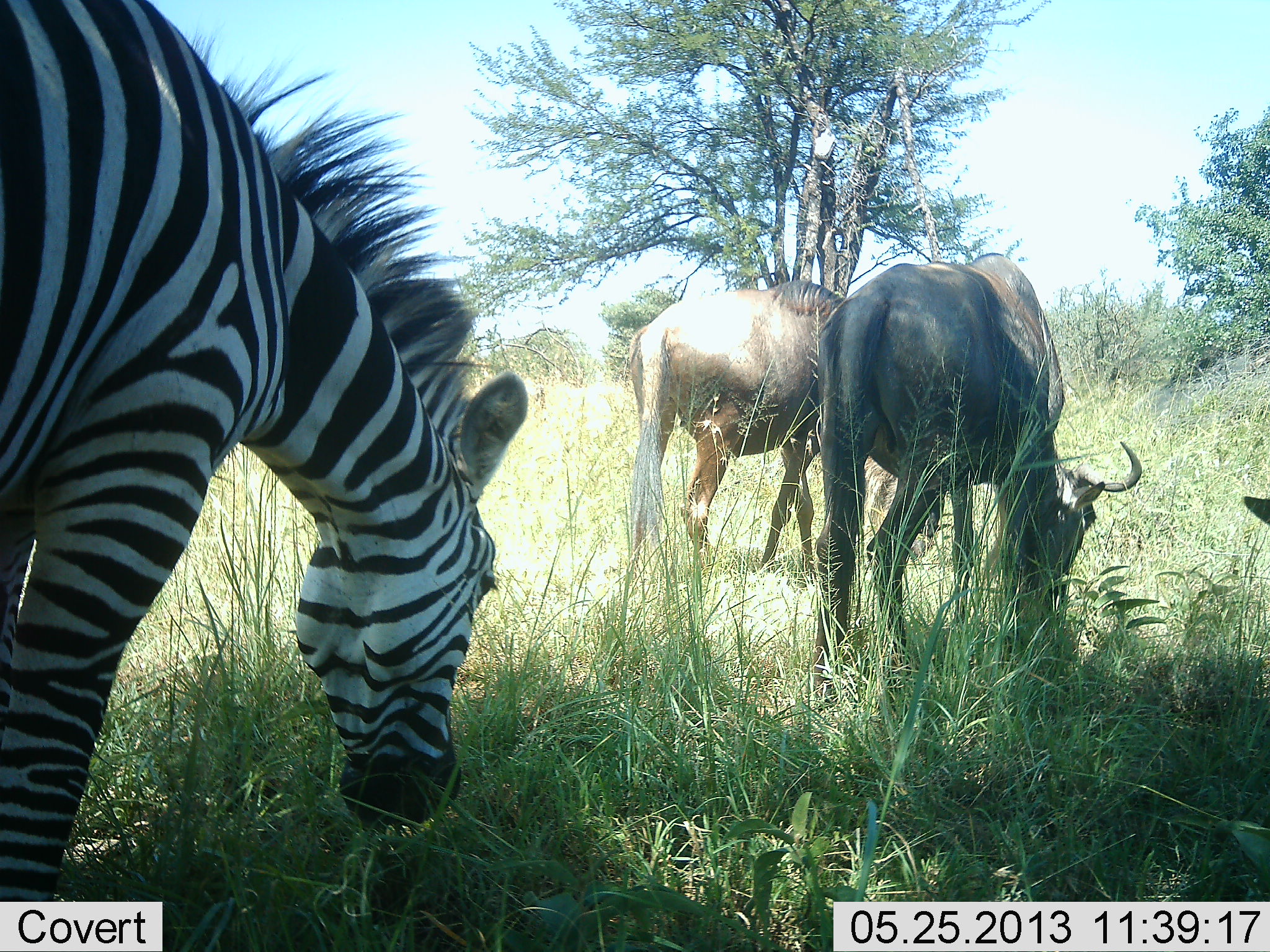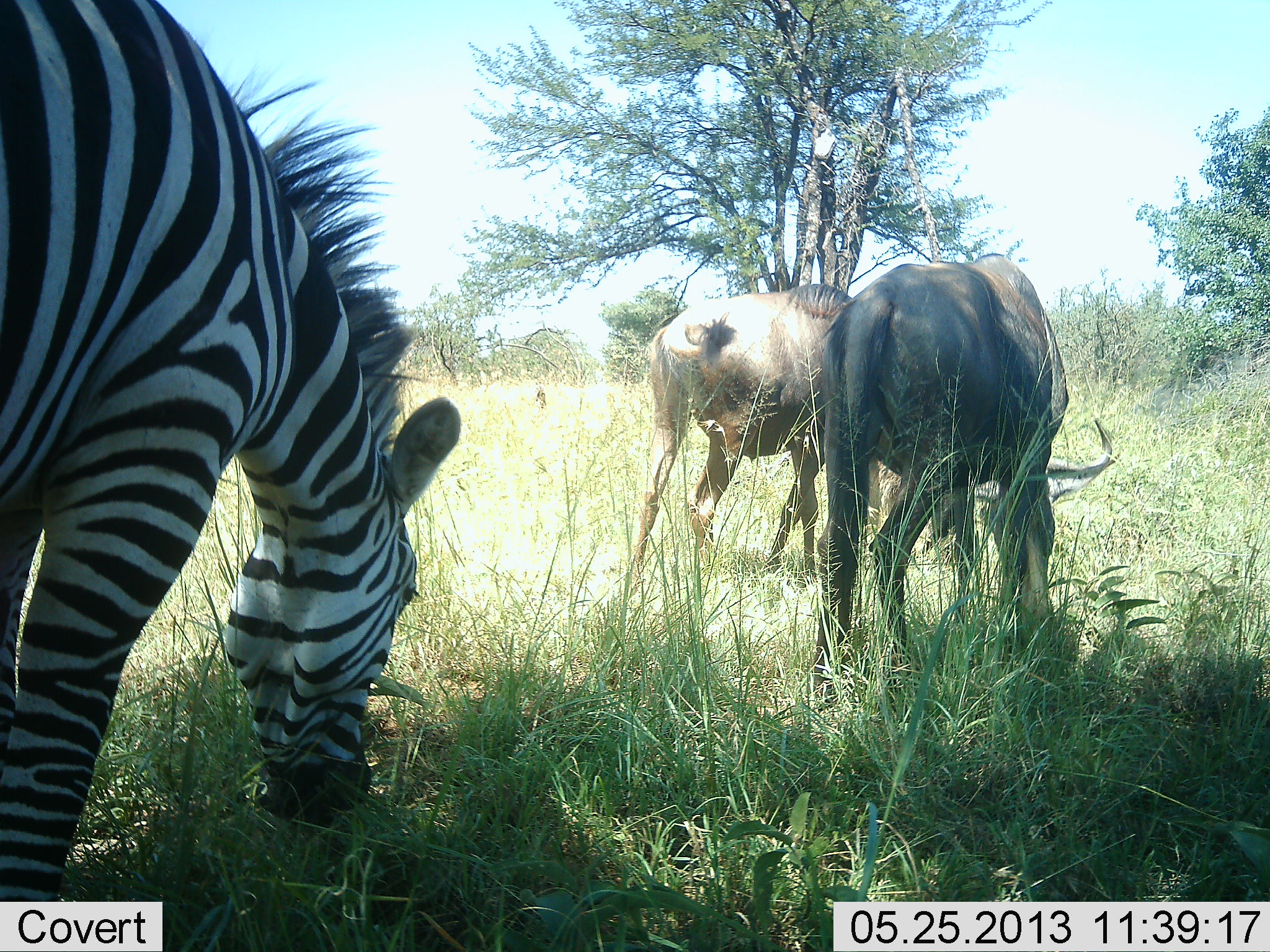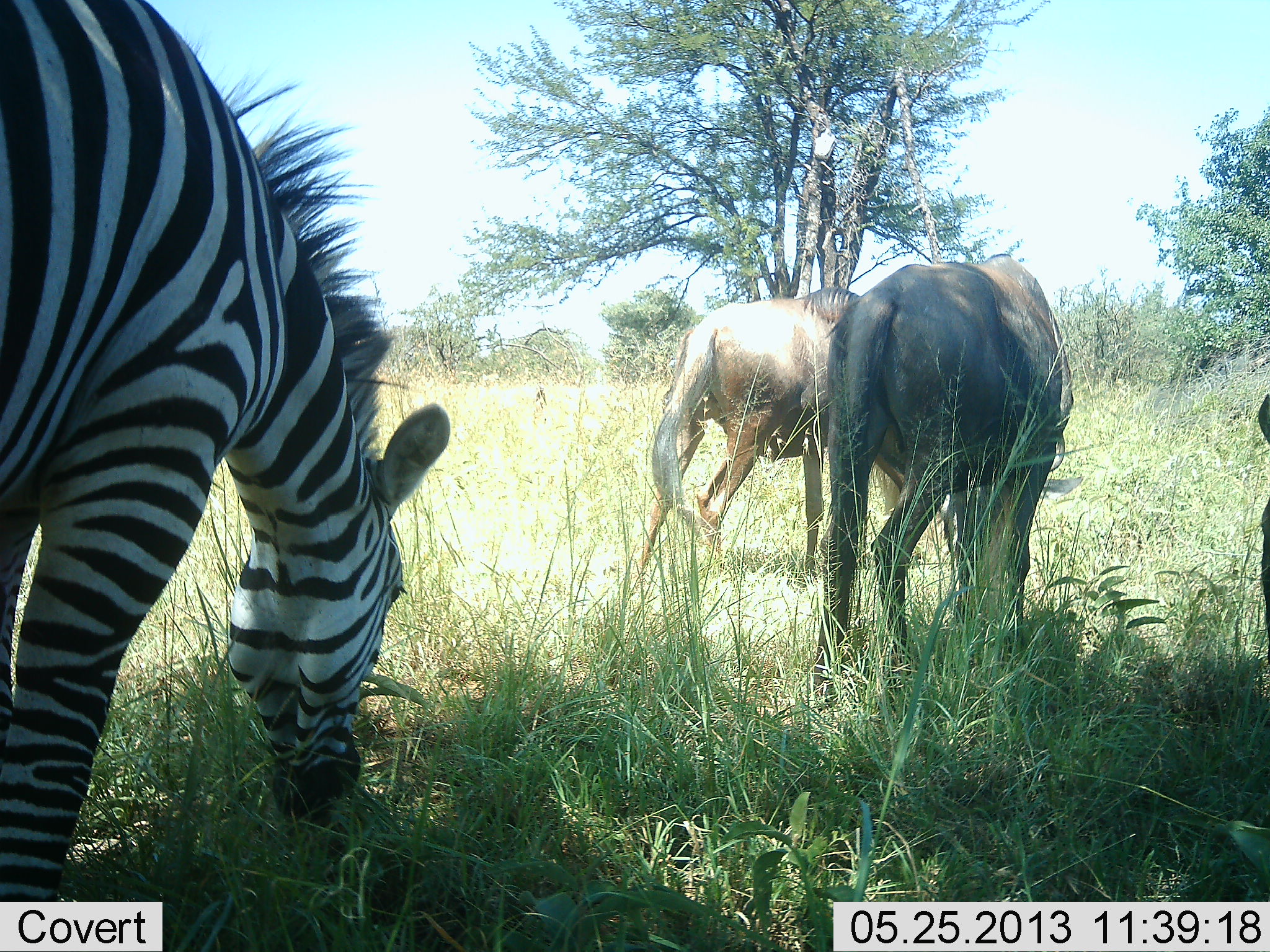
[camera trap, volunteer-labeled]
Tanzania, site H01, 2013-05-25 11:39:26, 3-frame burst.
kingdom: Animalia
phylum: Chordata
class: Mammalia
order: Artiodactyla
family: Bovidae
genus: Connochaetes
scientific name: Connochaetes taurinus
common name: blue wildebeest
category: wildebeest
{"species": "wildebeest (blue wildebeest) (Connochaetes taurinus)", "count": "2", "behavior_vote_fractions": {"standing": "10%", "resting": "0%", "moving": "0%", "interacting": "0%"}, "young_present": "0%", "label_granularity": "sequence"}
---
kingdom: Animalia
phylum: Chordata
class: Mammalia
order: Perissodactyla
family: Equidae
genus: Equus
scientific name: Equus quagga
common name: plains zebra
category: zebra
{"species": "zebra (plains zebra) (Equus quagga)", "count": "1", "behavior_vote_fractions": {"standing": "10%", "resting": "0%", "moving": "0%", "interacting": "0%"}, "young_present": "0%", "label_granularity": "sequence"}